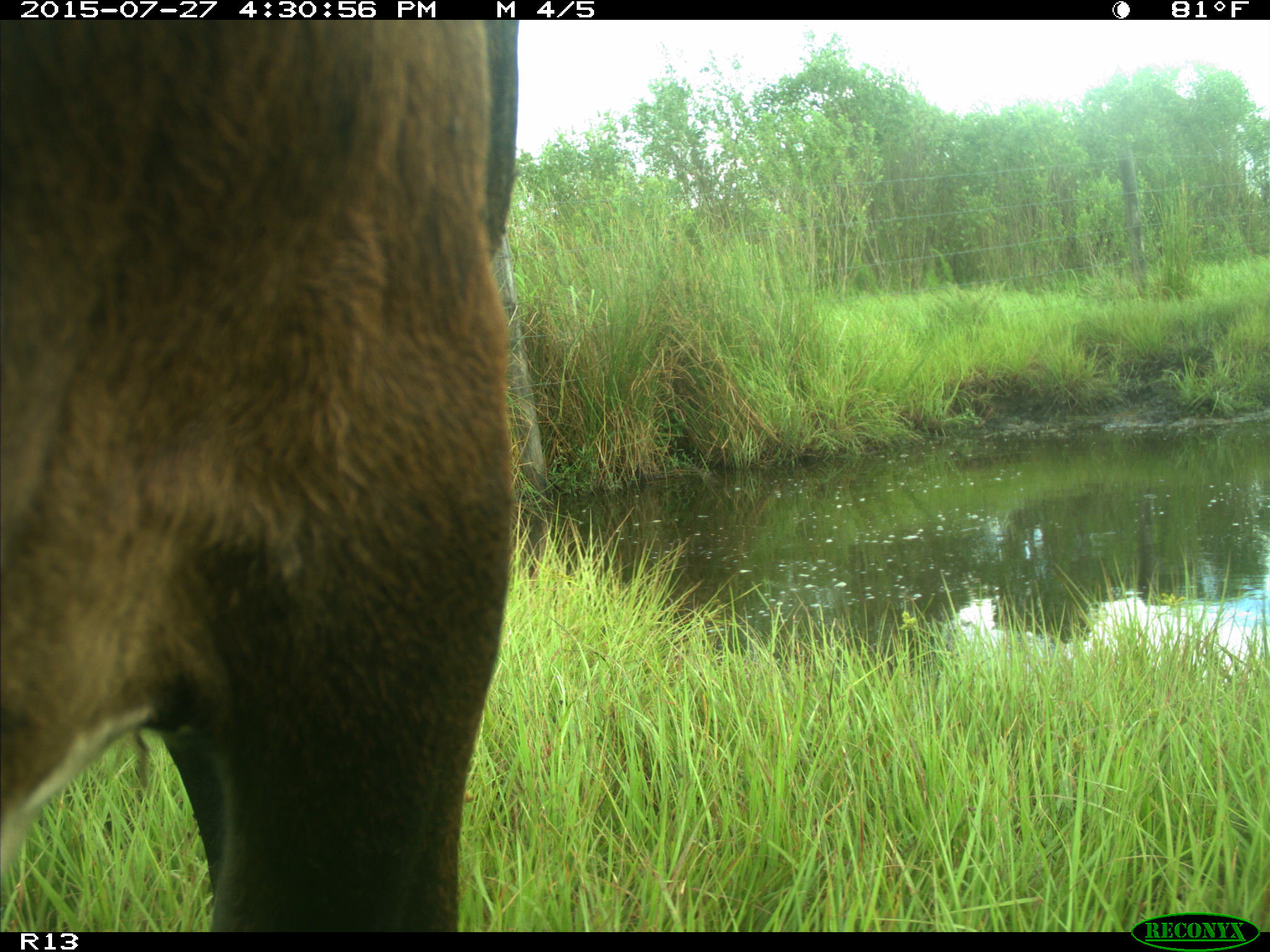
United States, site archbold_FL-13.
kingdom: Animalia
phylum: Chordata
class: Mammalia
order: Artiodactyla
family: Bovidae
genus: Bos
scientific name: Bos taurus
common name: domestic cow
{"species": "Bos taurus (domestic cow)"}